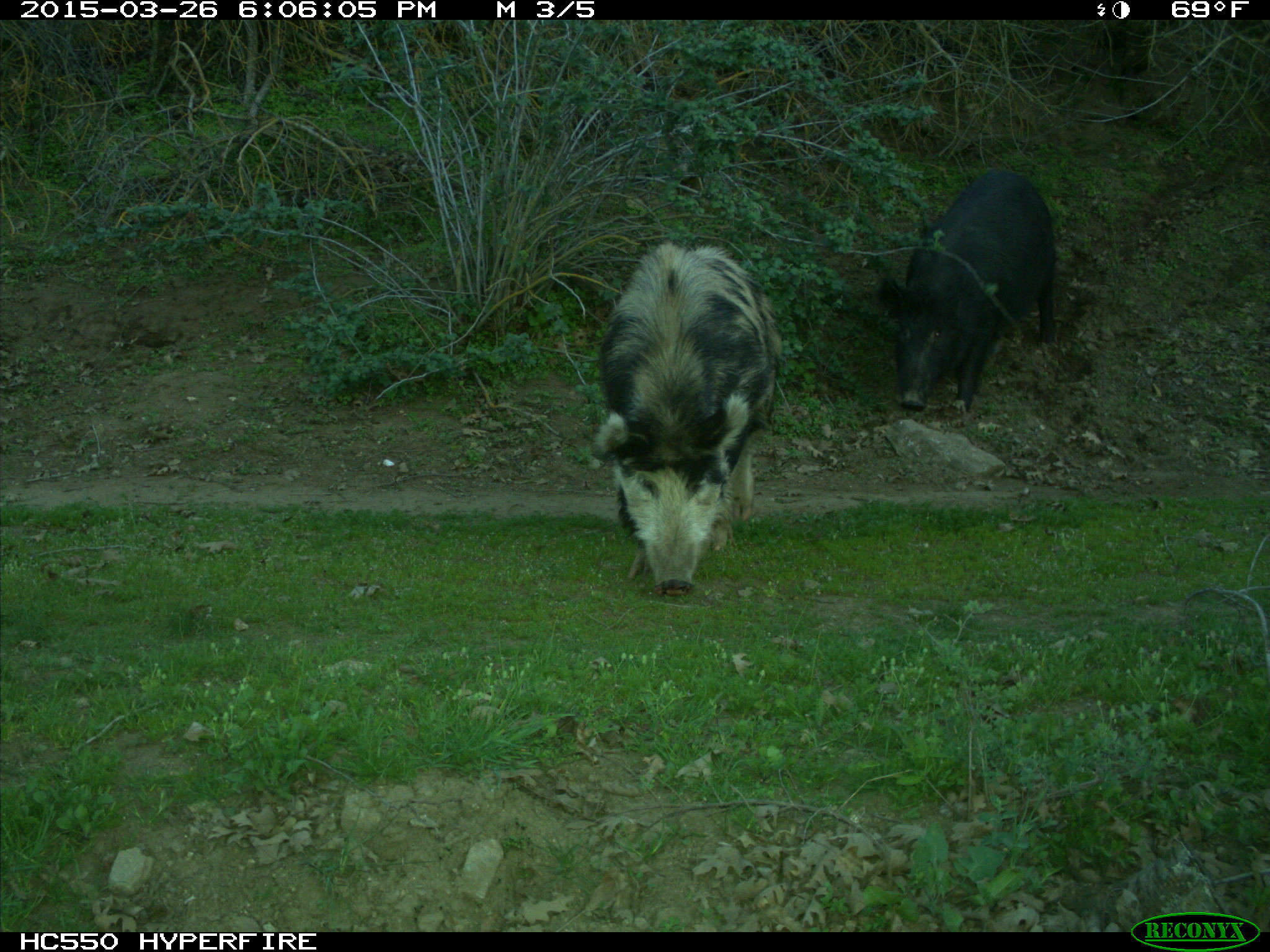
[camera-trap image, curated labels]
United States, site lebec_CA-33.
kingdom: Animalia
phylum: Chordata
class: Mammalia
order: Artiodactyla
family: Suidae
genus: Sus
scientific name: Sus scrofa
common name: wild boar